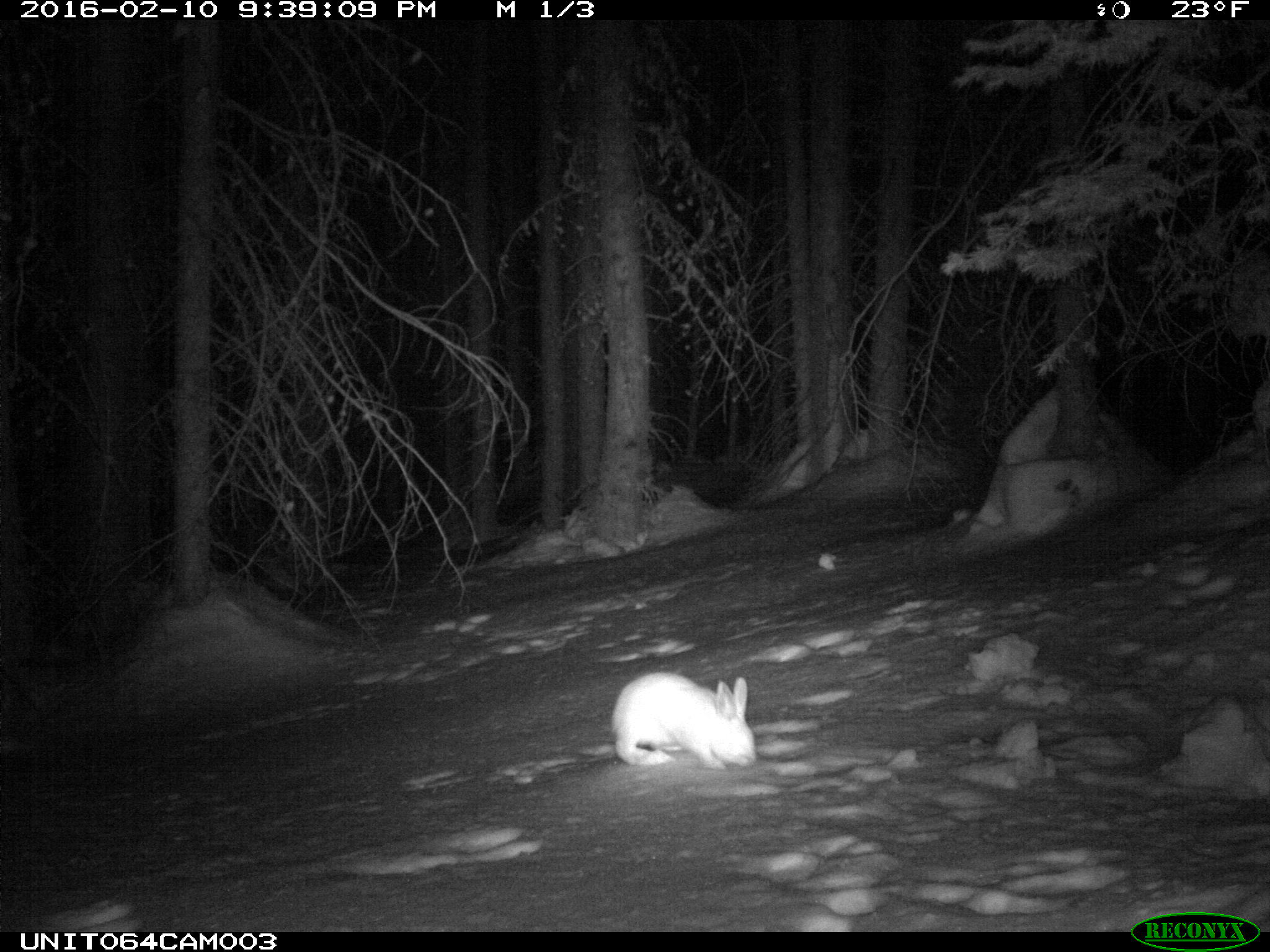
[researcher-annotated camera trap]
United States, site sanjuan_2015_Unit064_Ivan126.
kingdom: Animalia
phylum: Chordata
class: Mammalia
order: Lagomorpha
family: Leporidae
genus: Lepus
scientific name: Lepus americanus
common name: snowshoe hare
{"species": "Lepus americanus (snowshoe hare)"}